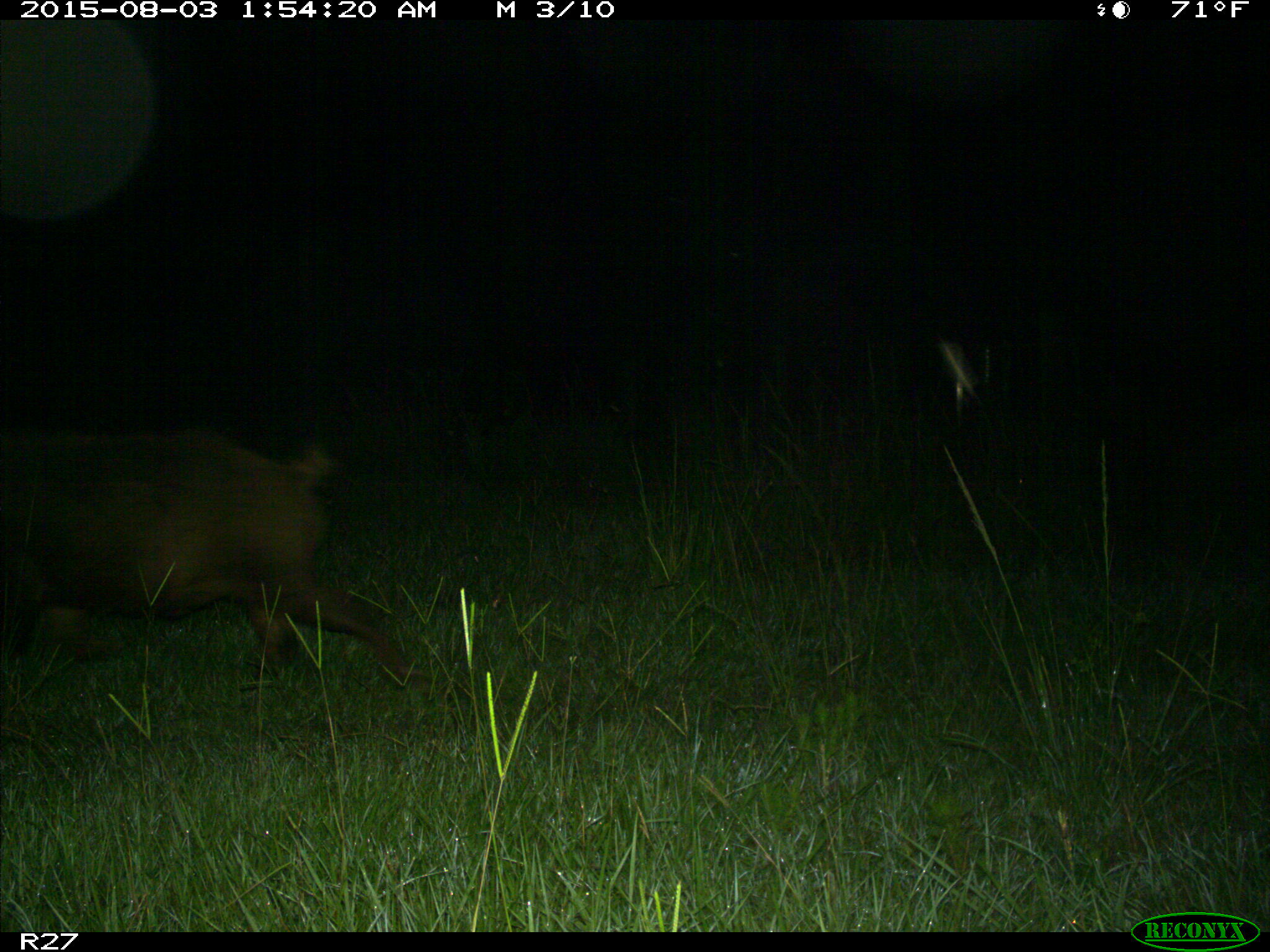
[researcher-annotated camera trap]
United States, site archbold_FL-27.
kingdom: Animalia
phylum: Chordata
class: Mammalia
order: Artiodactyla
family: Suidae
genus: Sus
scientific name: Sus scrofa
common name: wild boar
Sus scrofa (wild boar).